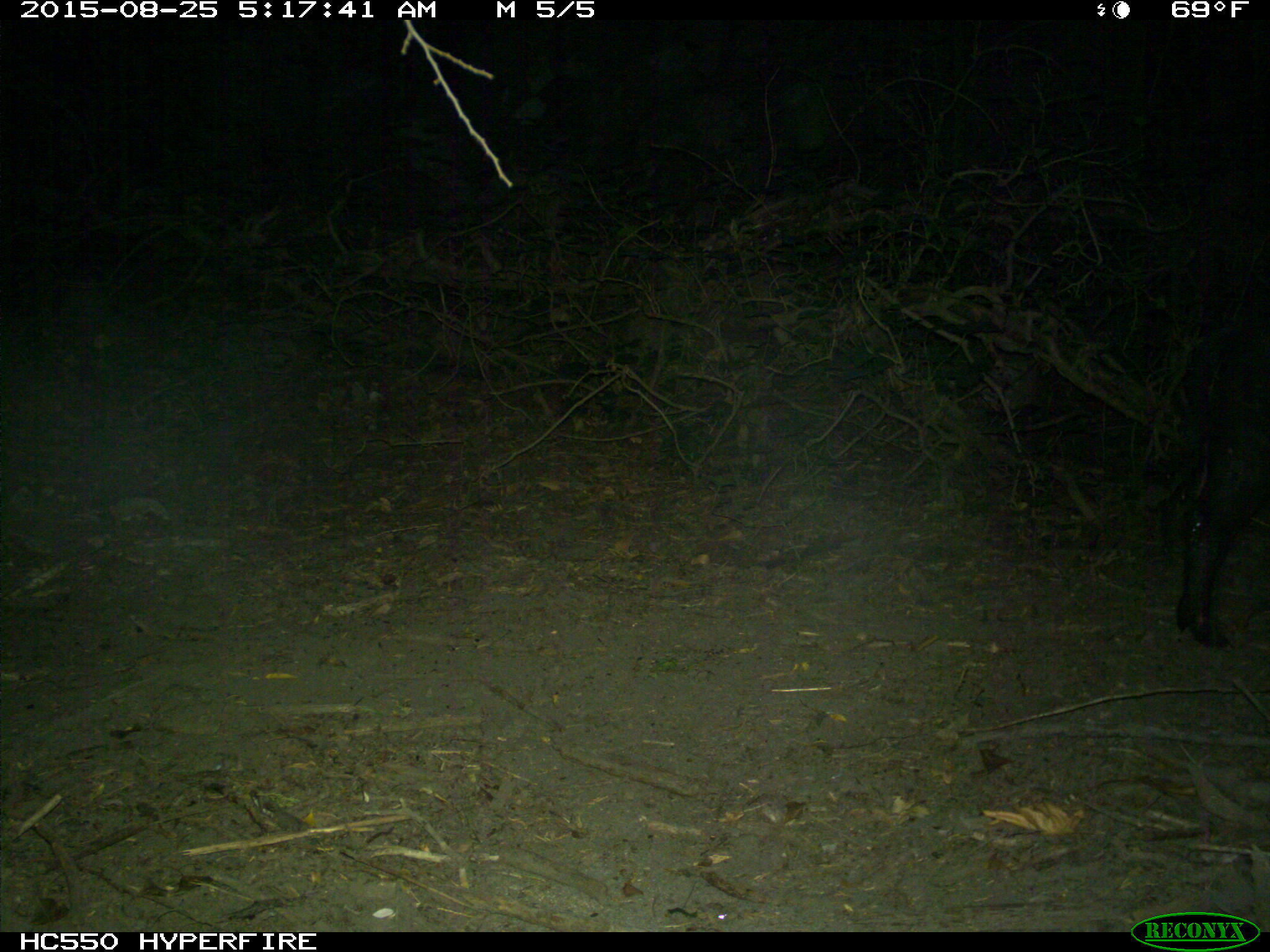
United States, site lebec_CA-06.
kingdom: Animalia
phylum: Chordata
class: Mammalia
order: Artiodactyla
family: Suidae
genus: Sus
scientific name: Sus scrofa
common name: wild boar